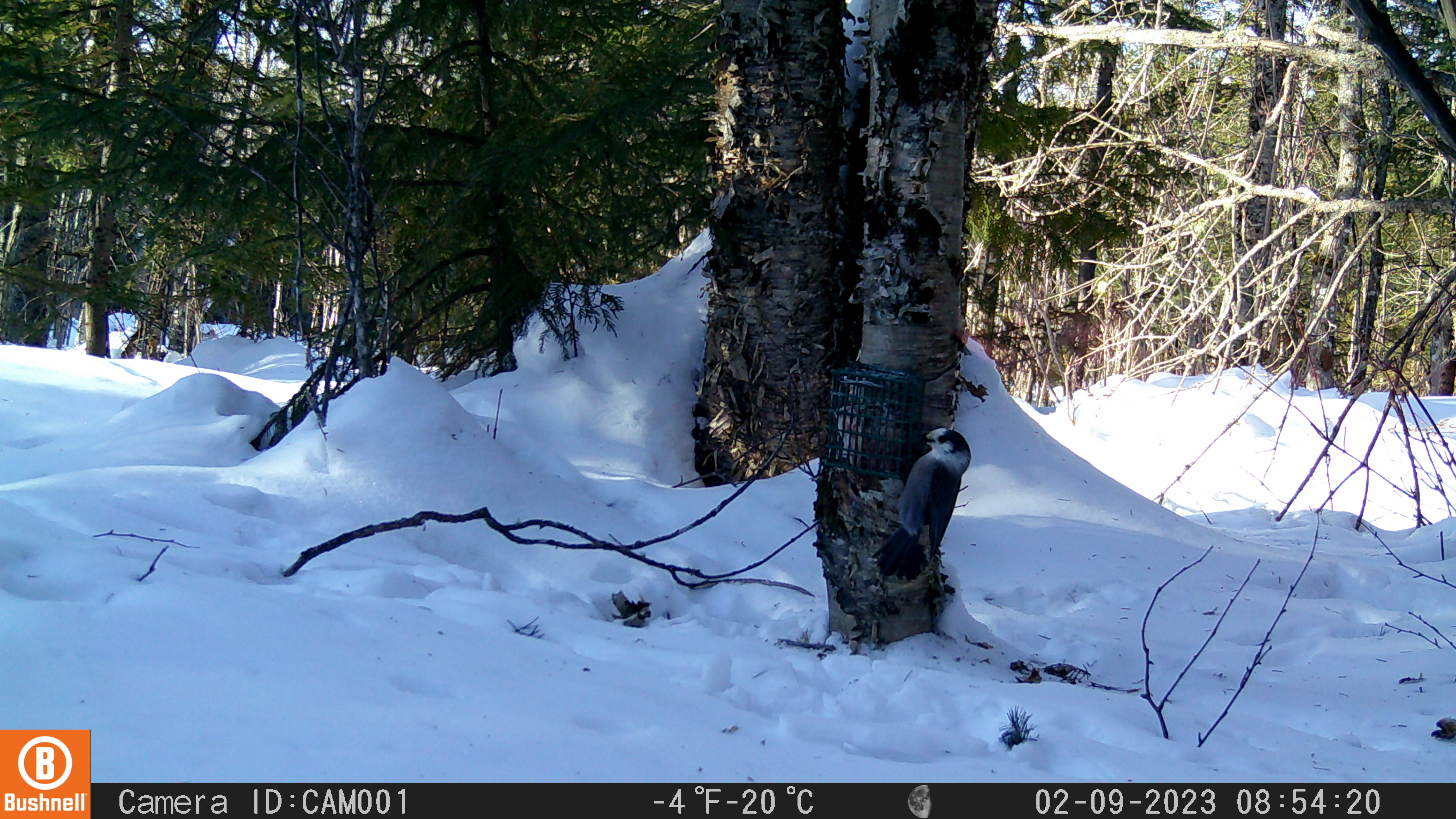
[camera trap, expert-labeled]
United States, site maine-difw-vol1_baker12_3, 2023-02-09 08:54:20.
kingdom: Animalia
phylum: Chordata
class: Aves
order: Passeriformes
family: Corvidae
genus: Perisoreus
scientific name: Perisoreus canadensis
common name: canada jay